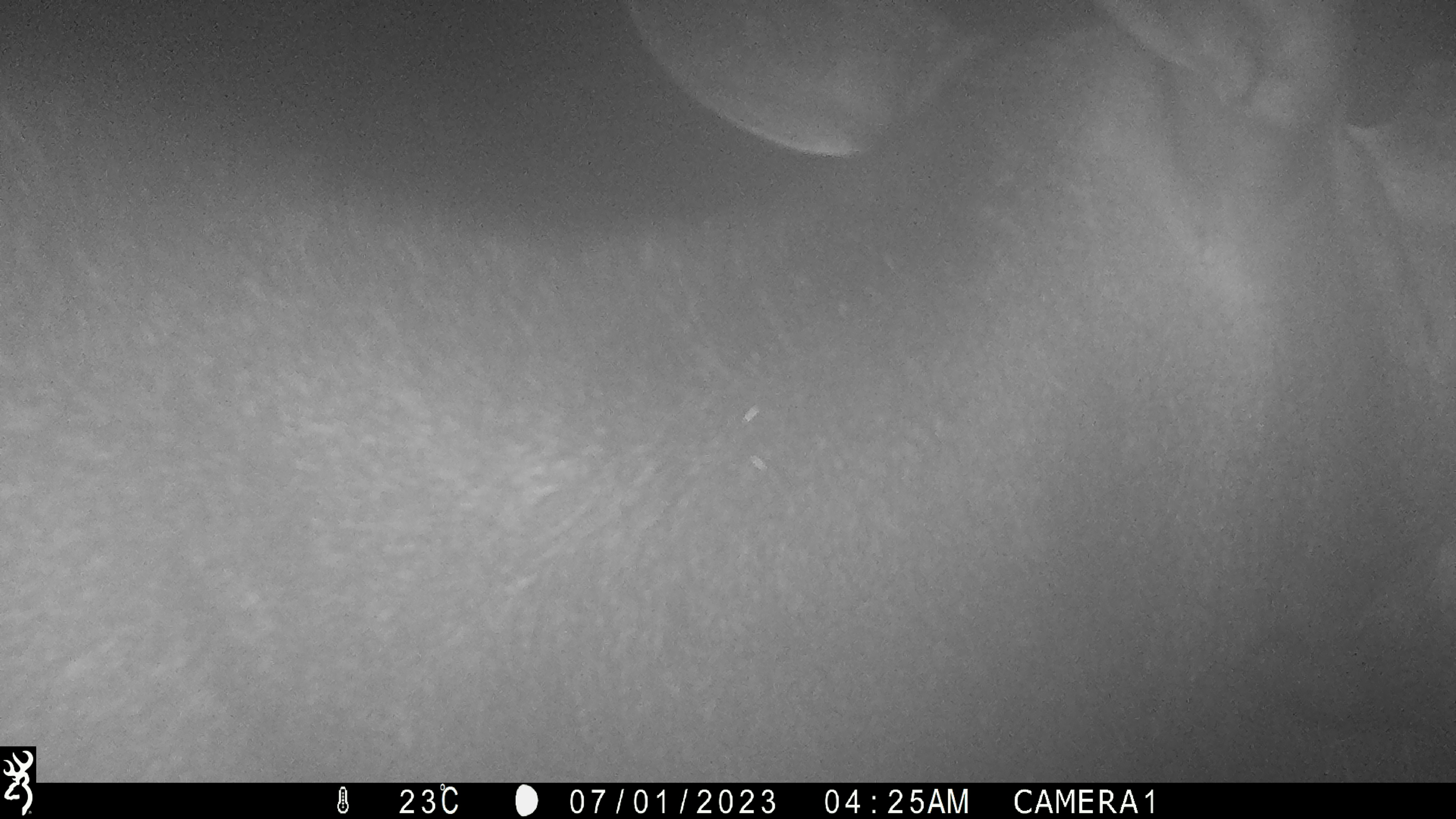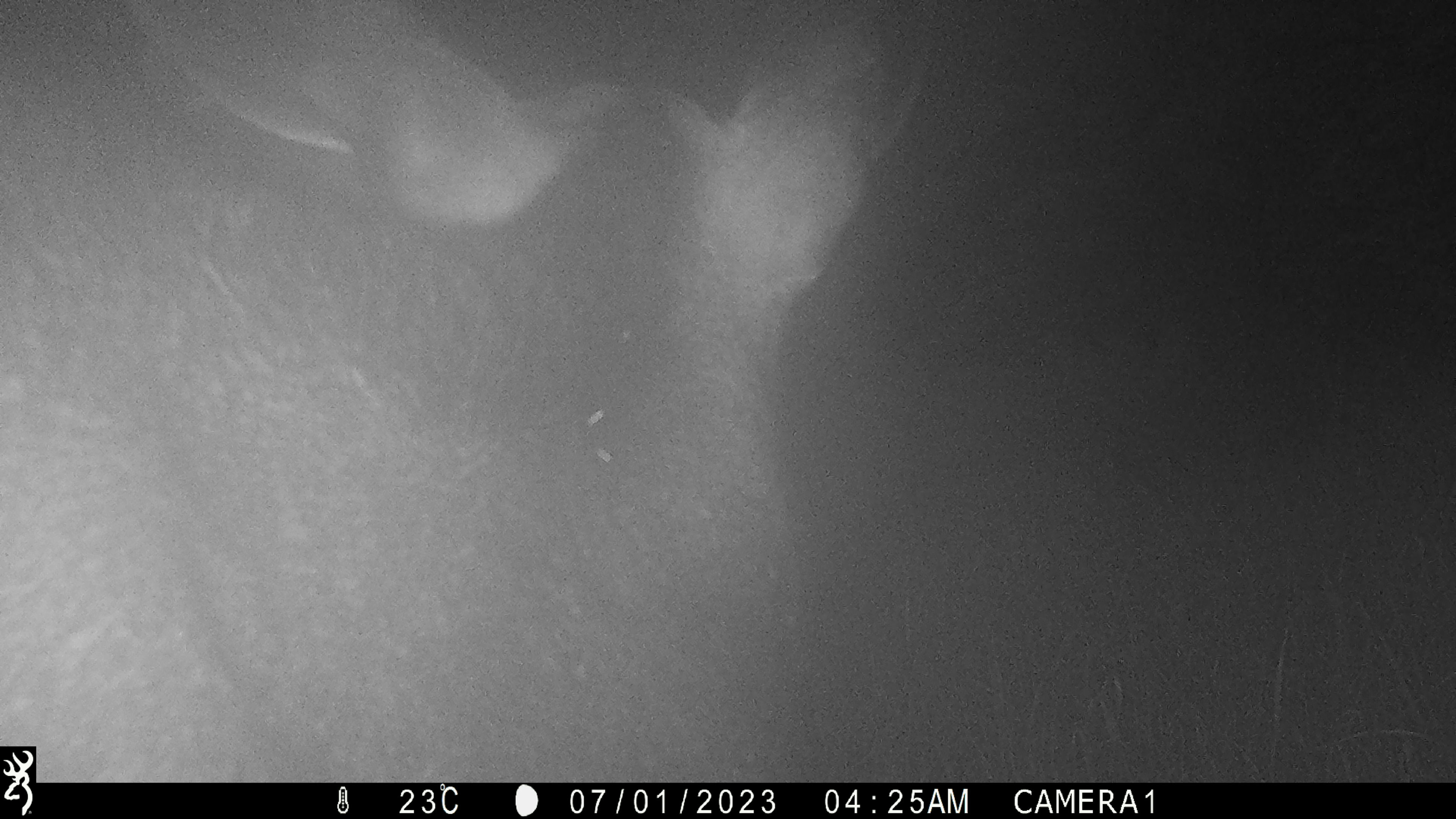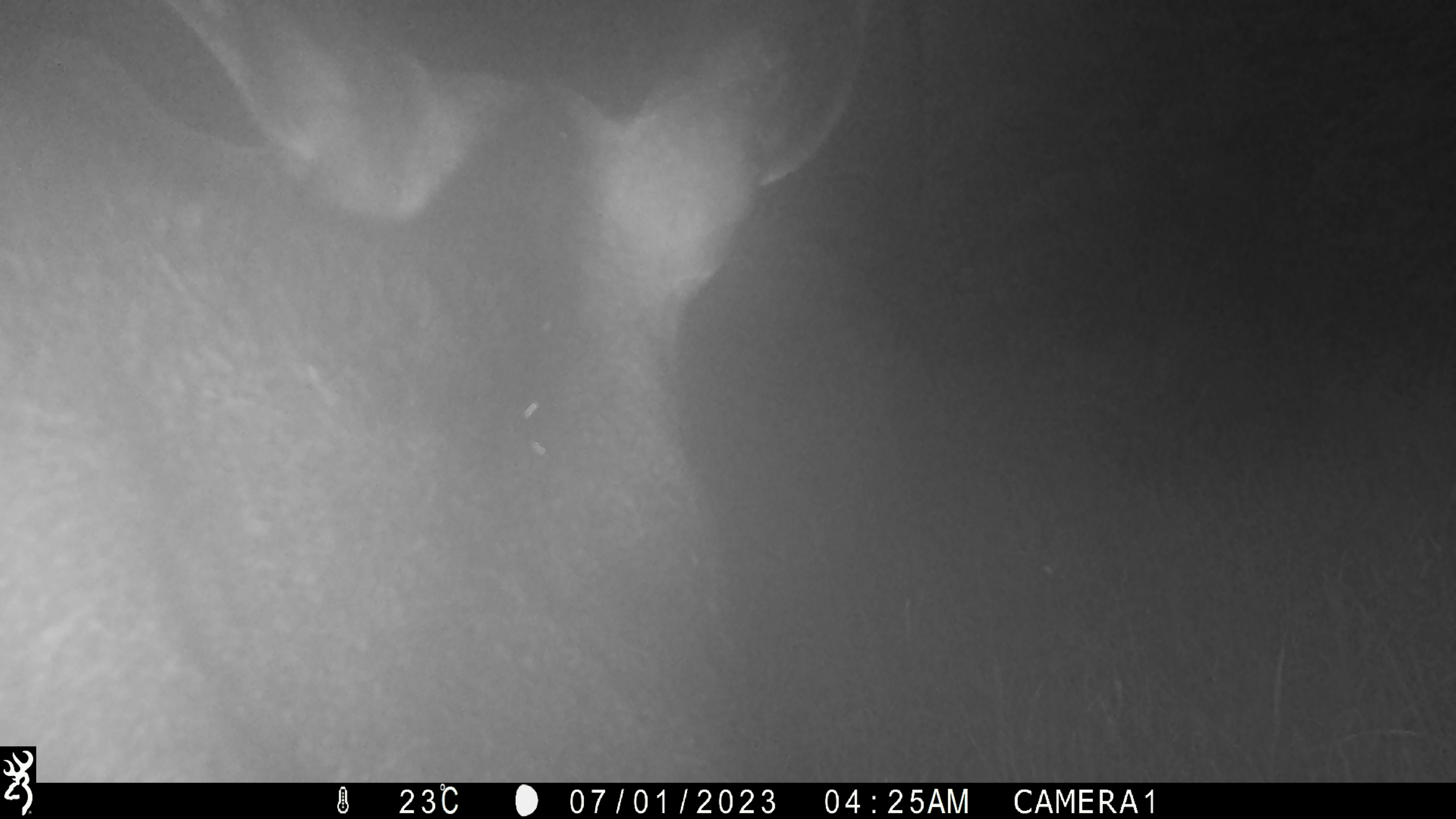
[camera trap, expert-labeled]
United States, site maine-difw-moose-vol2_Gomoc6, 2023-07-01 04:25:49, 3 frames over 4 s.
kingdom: Animalia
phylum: Chordata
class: Mammalia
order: Artiodactyla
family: Cervidae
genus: Alces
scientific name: Alces alces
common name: moose